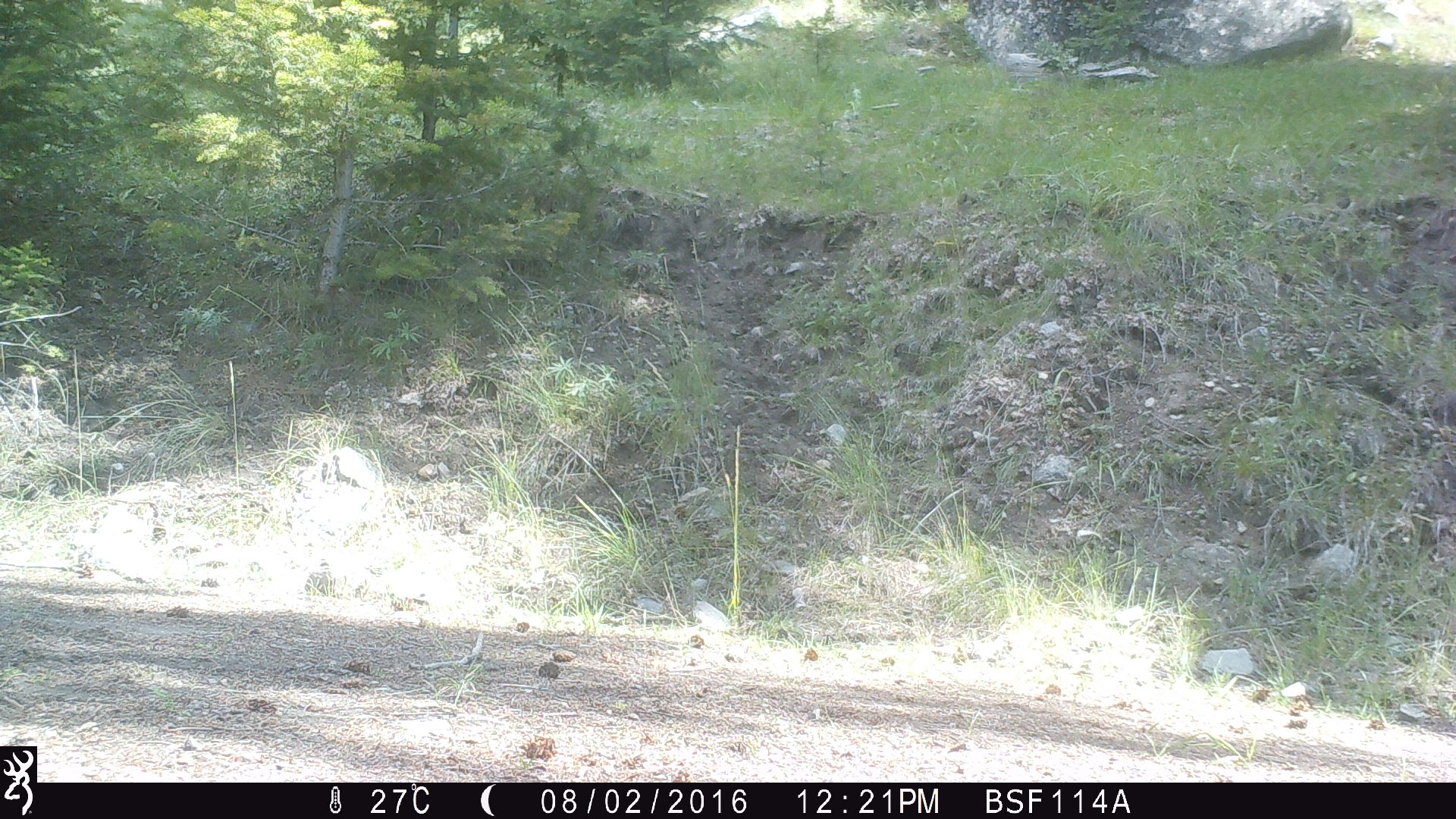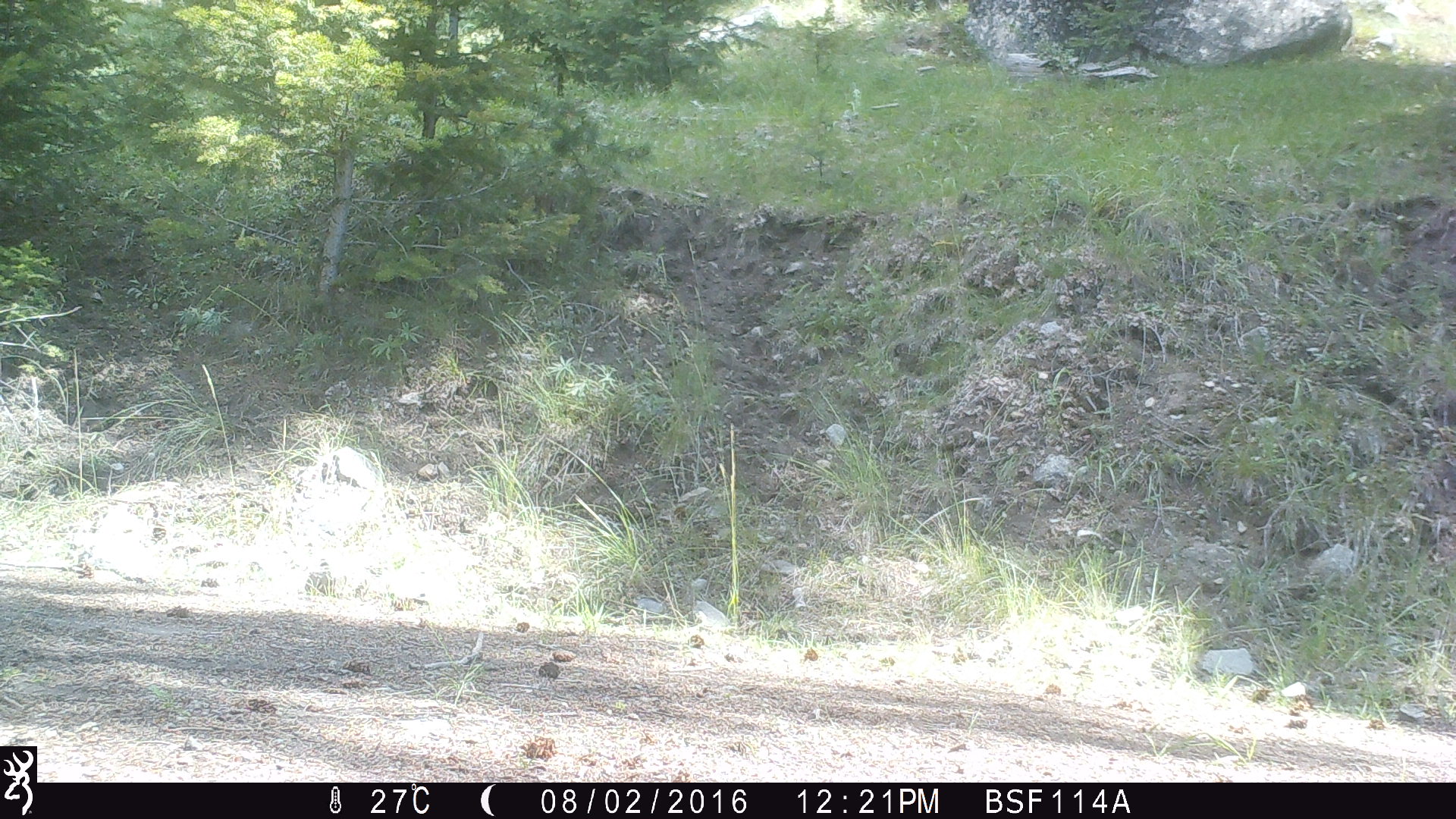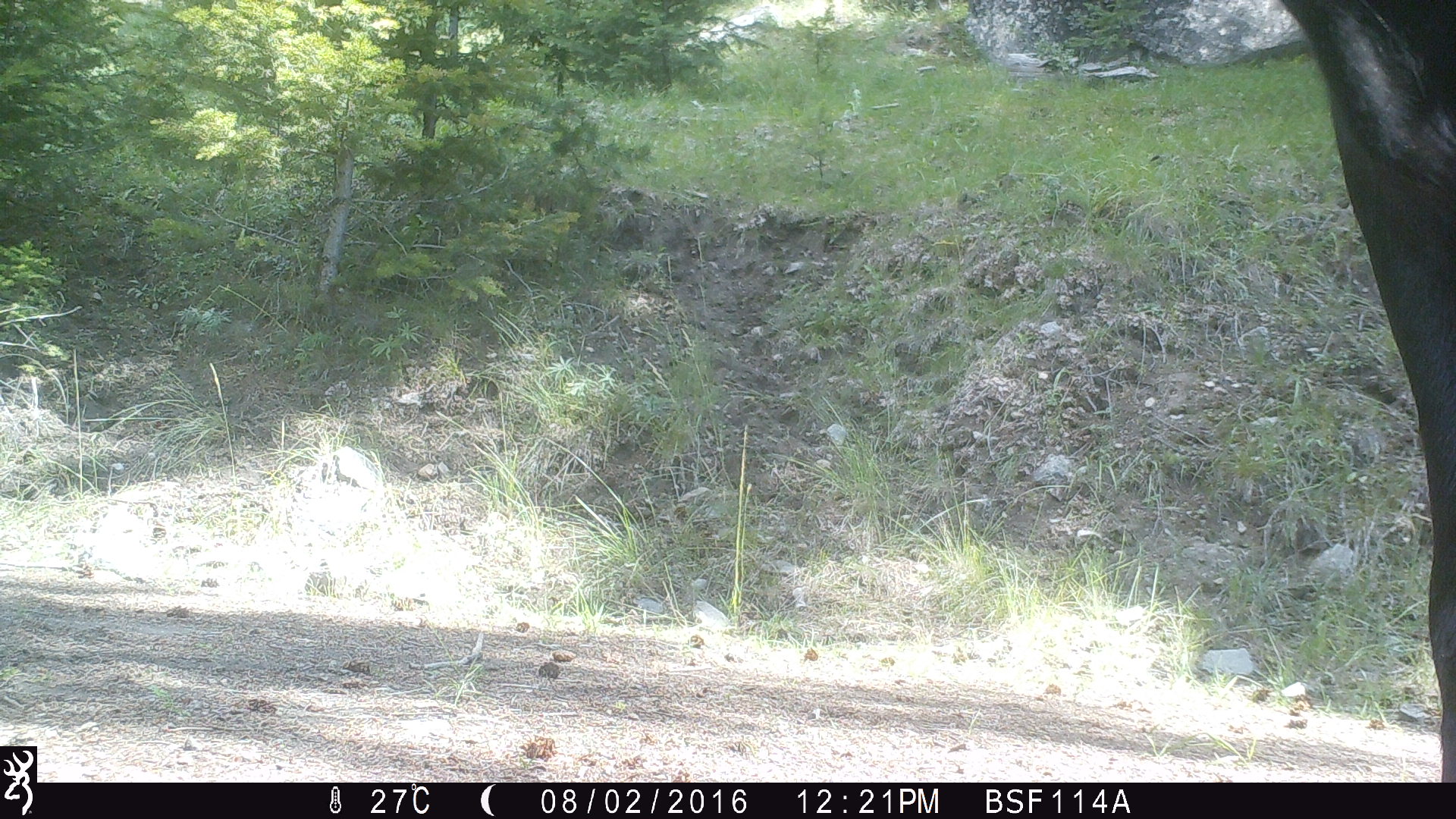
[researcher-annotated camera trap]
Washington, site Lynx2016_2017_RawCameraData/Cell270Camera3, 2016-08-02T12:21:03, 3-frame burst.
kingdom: Animalia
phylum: Chordata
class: Mammalia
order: Artiodactyla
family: Bovidae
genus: Bos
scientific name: Bos taurus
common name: domestic cattle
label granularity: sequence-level